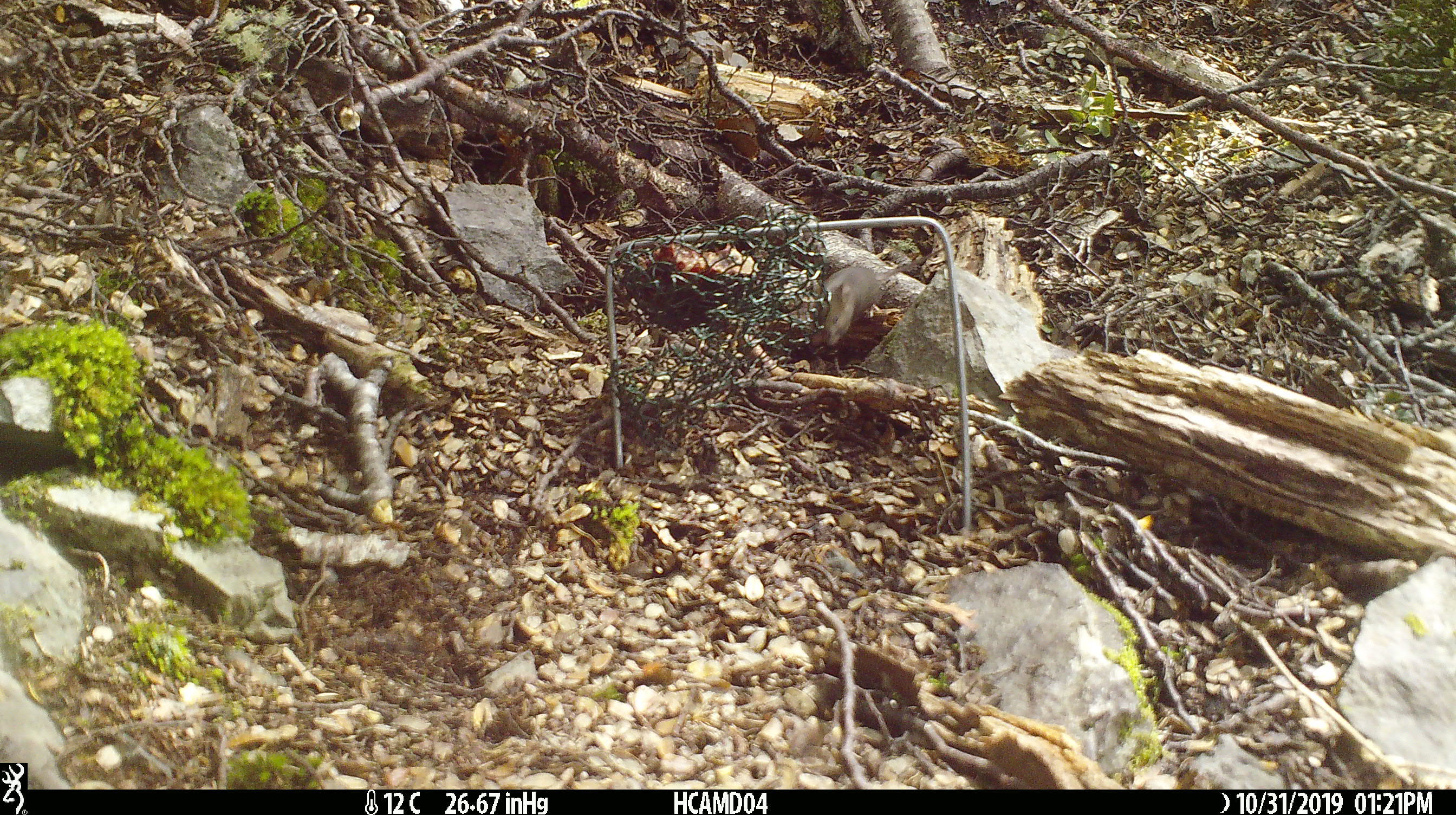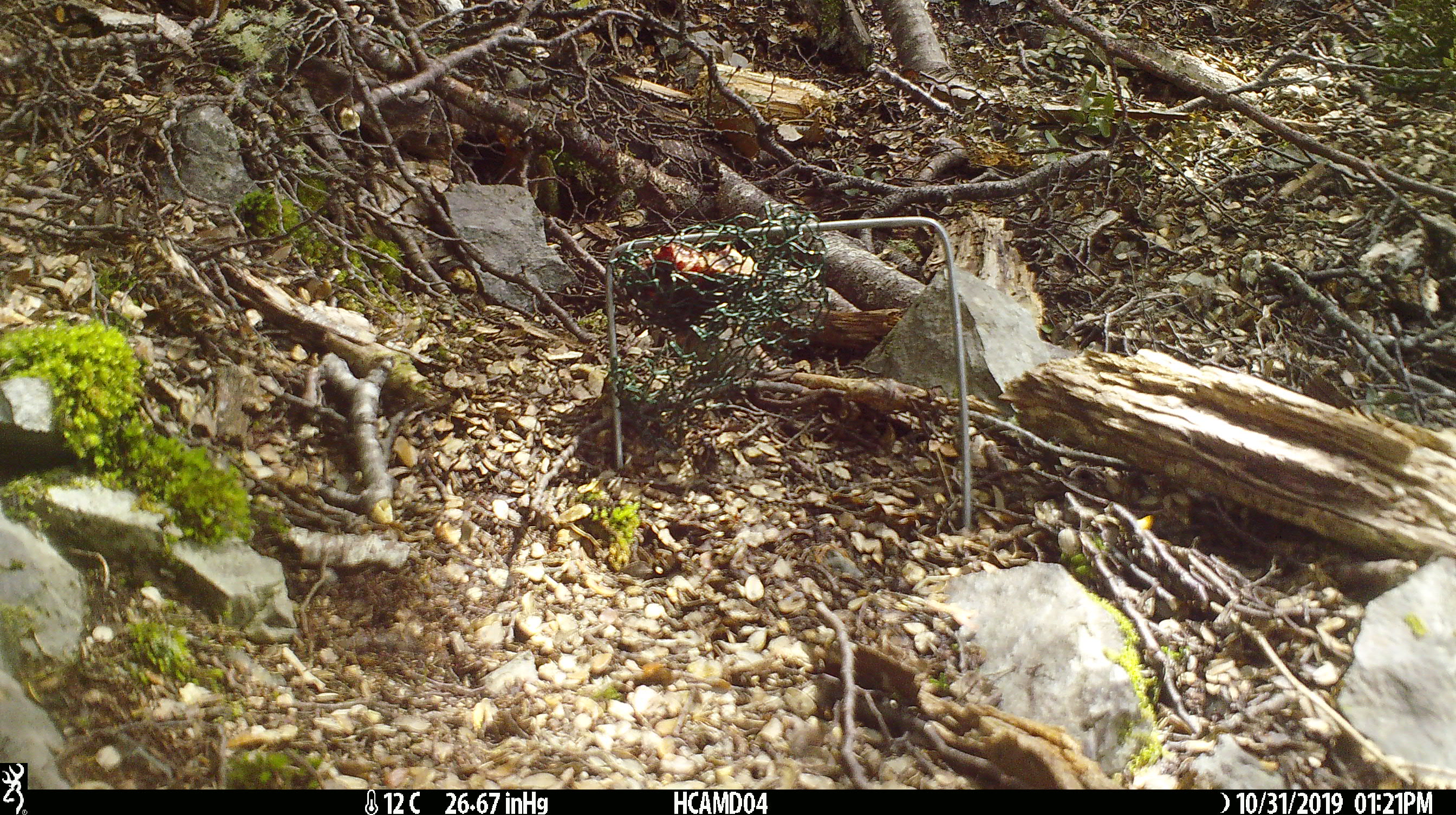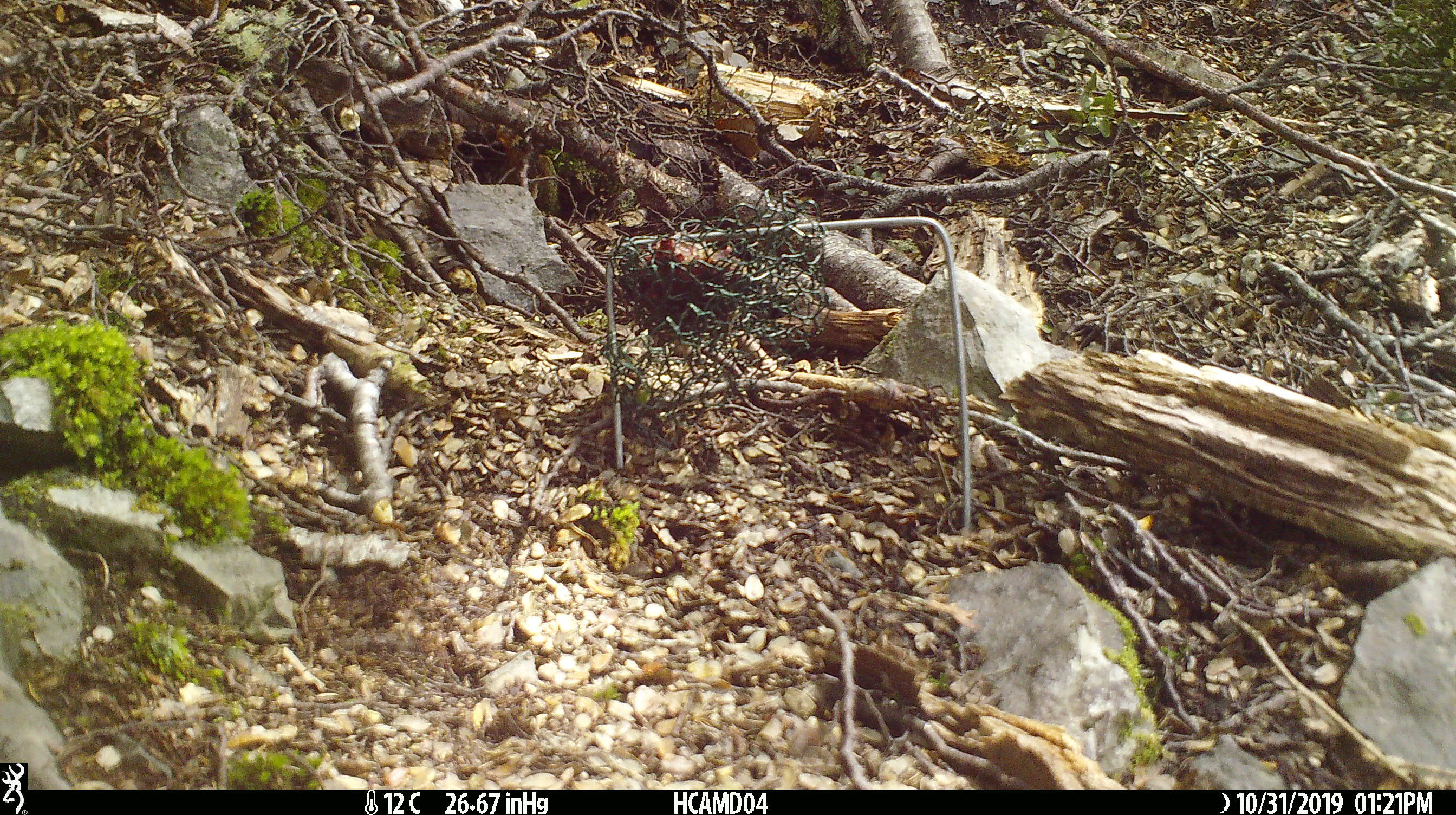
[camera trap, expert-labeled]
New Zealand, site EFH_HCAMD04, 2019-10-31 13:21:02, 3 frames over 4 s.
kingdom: Animalia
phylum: Chordata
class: Mammalia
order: Rodentia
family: Muridae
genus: Mus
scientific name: Mus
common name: mouse